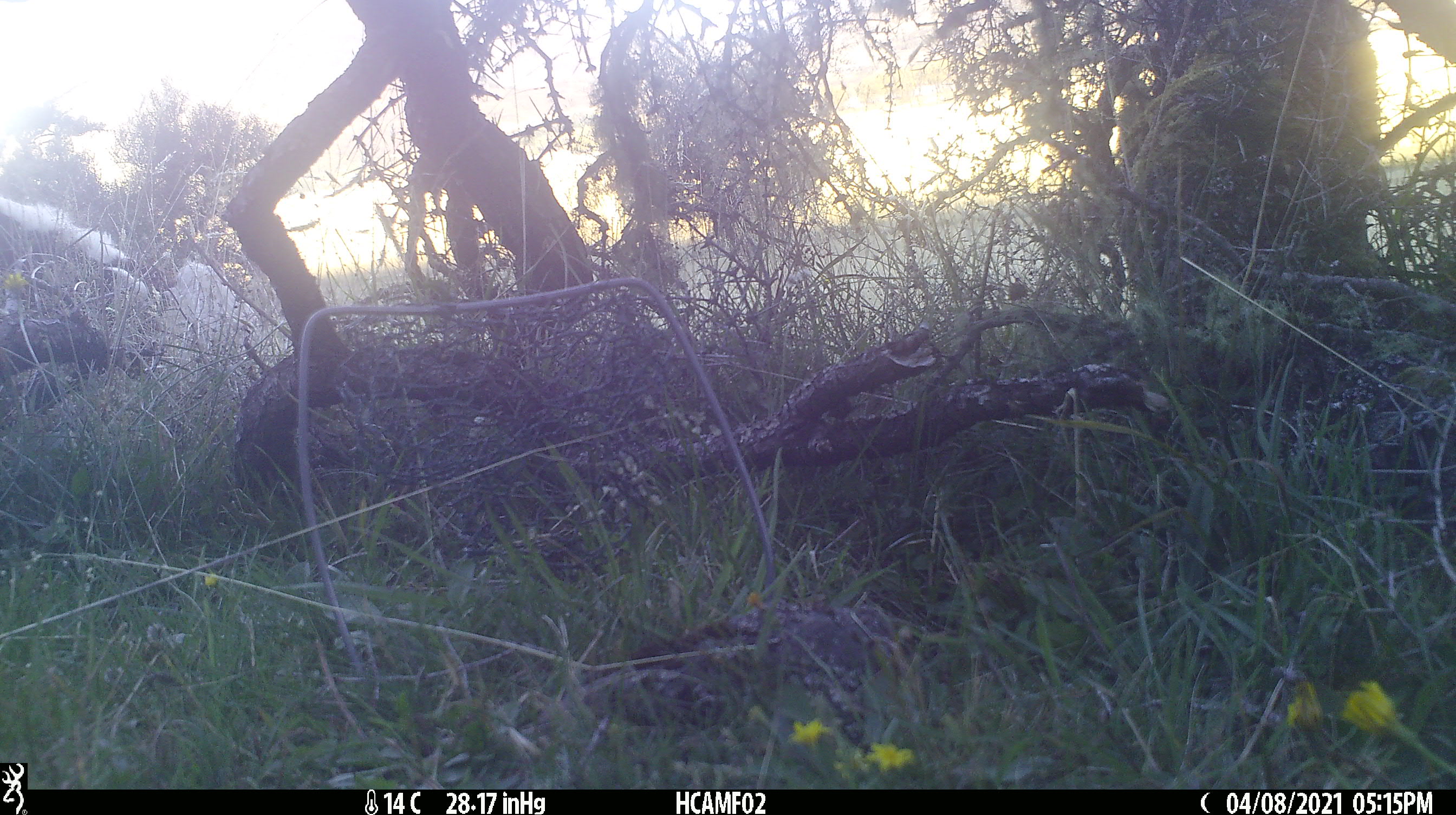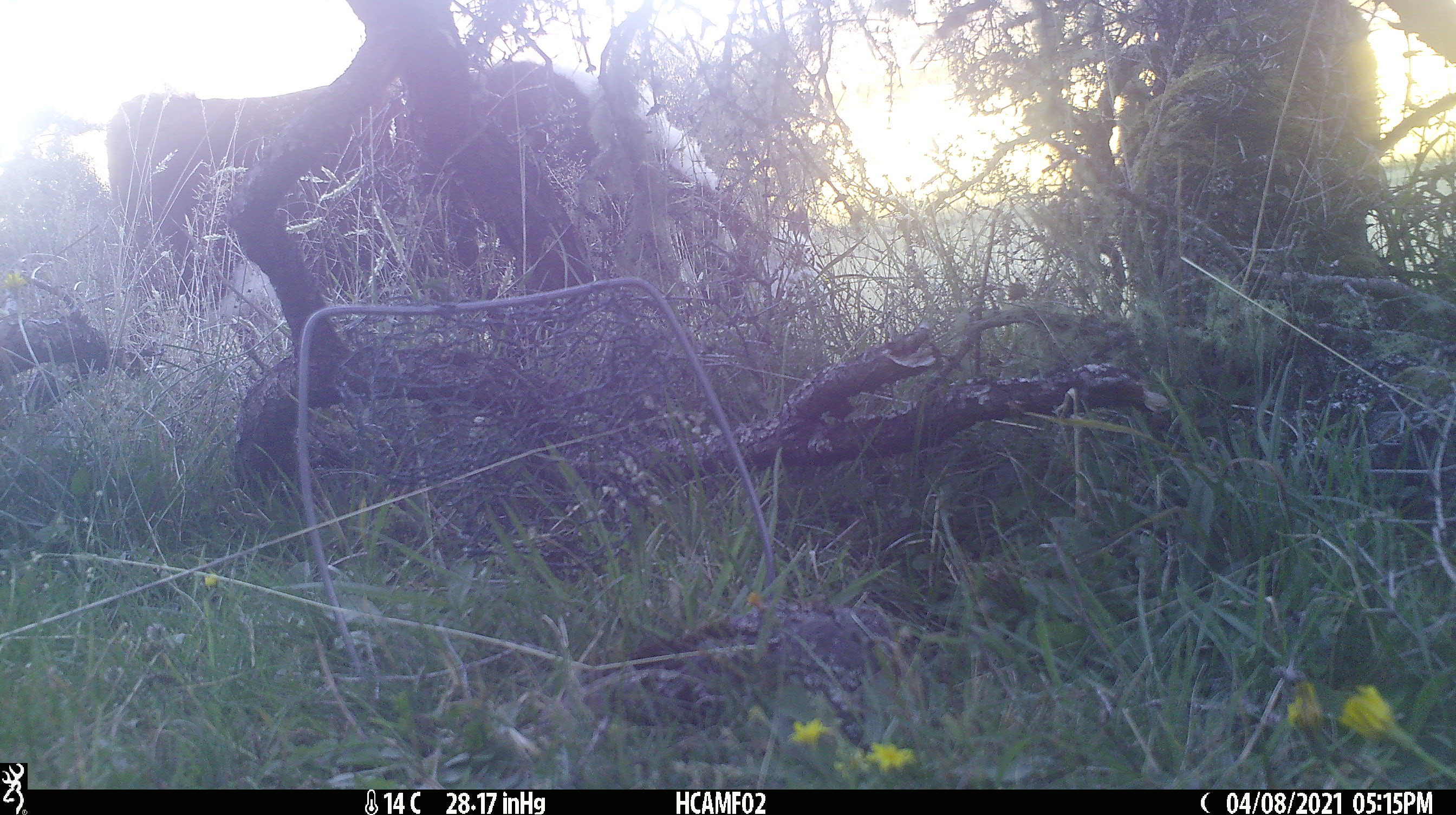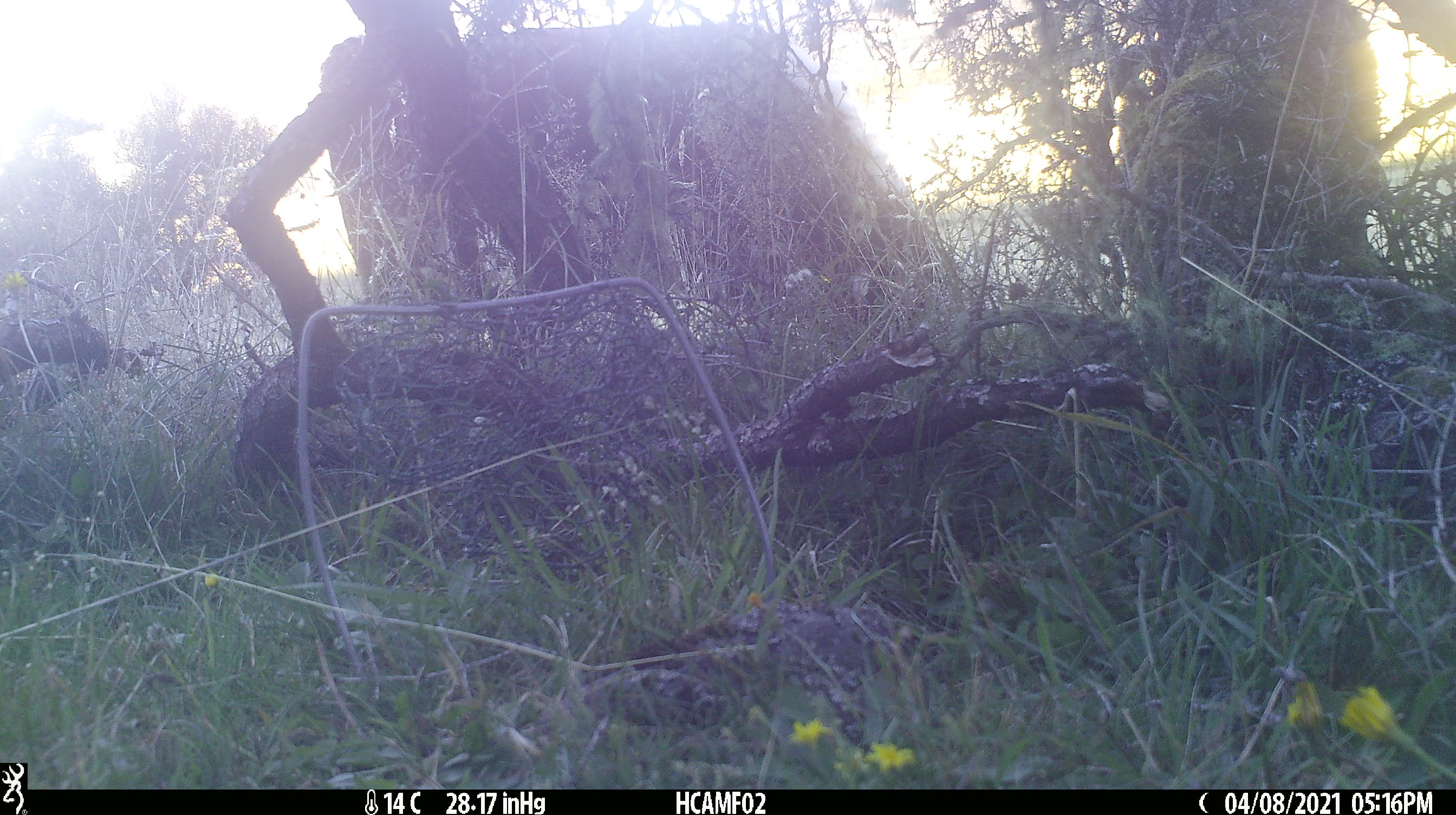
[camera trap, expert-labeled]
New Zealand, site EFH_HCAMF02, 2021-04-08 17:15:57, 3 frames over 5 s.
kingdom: Animalia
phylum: Chordata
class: Mammalia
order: Artiodactyla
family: Bovidae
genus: Bos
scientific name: Bos taurus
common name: domestic cow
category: cow